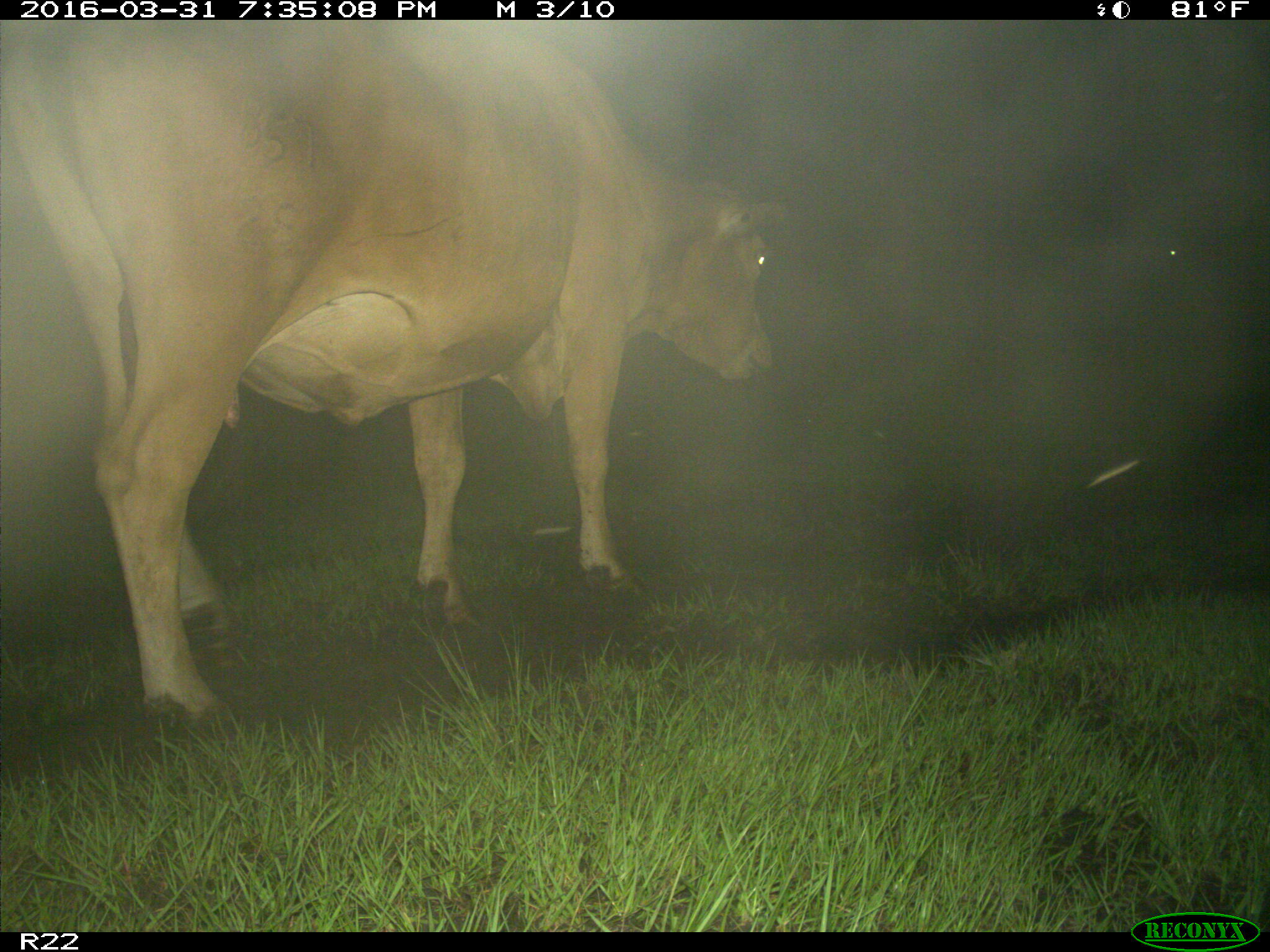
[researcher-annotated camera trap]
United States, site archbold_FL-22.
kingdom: Animalia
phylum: Chordata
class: Mammalia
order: Artiodactyla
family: Bovidae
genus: Bos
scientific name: Bos taurus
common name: domestic cow